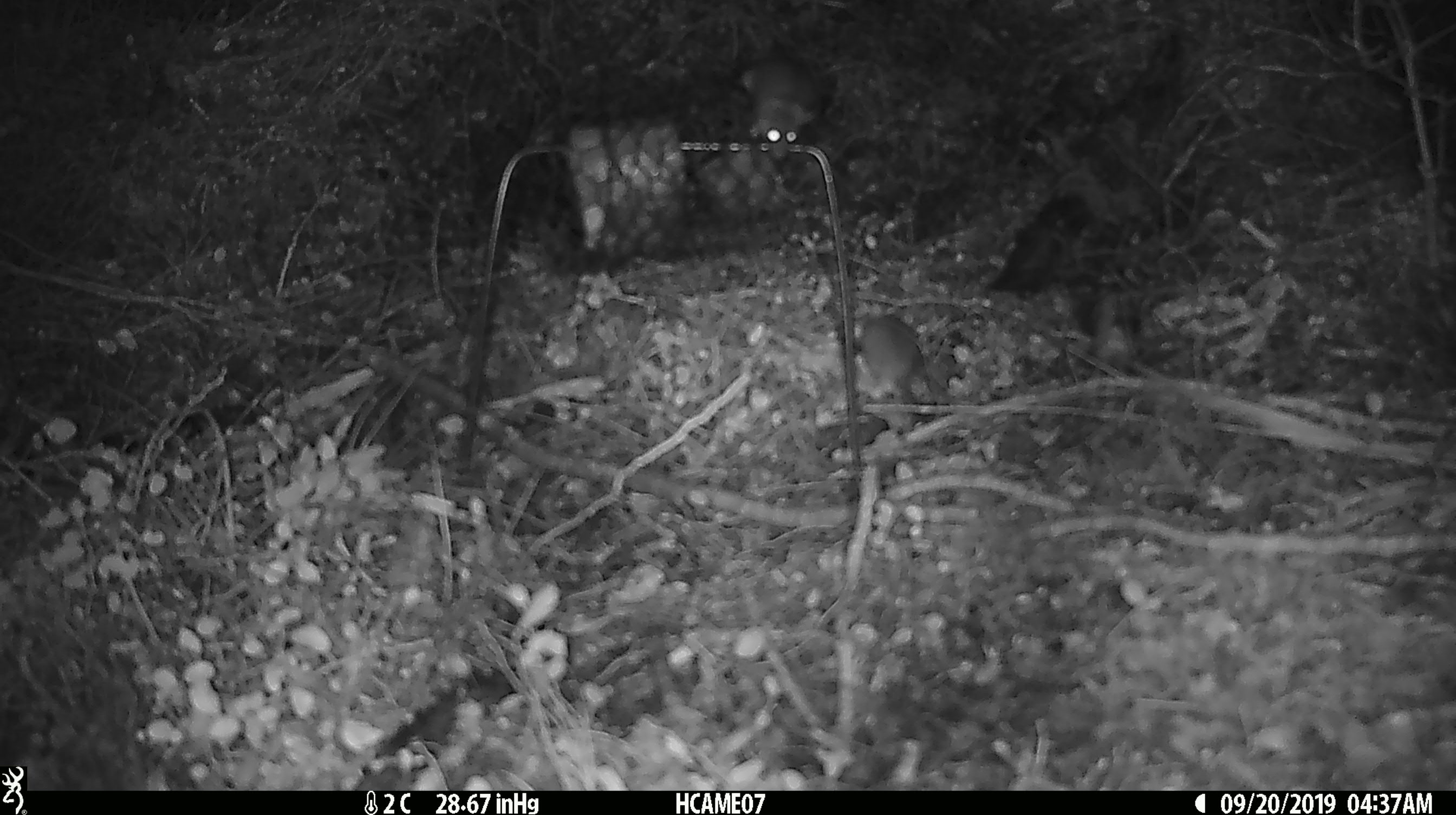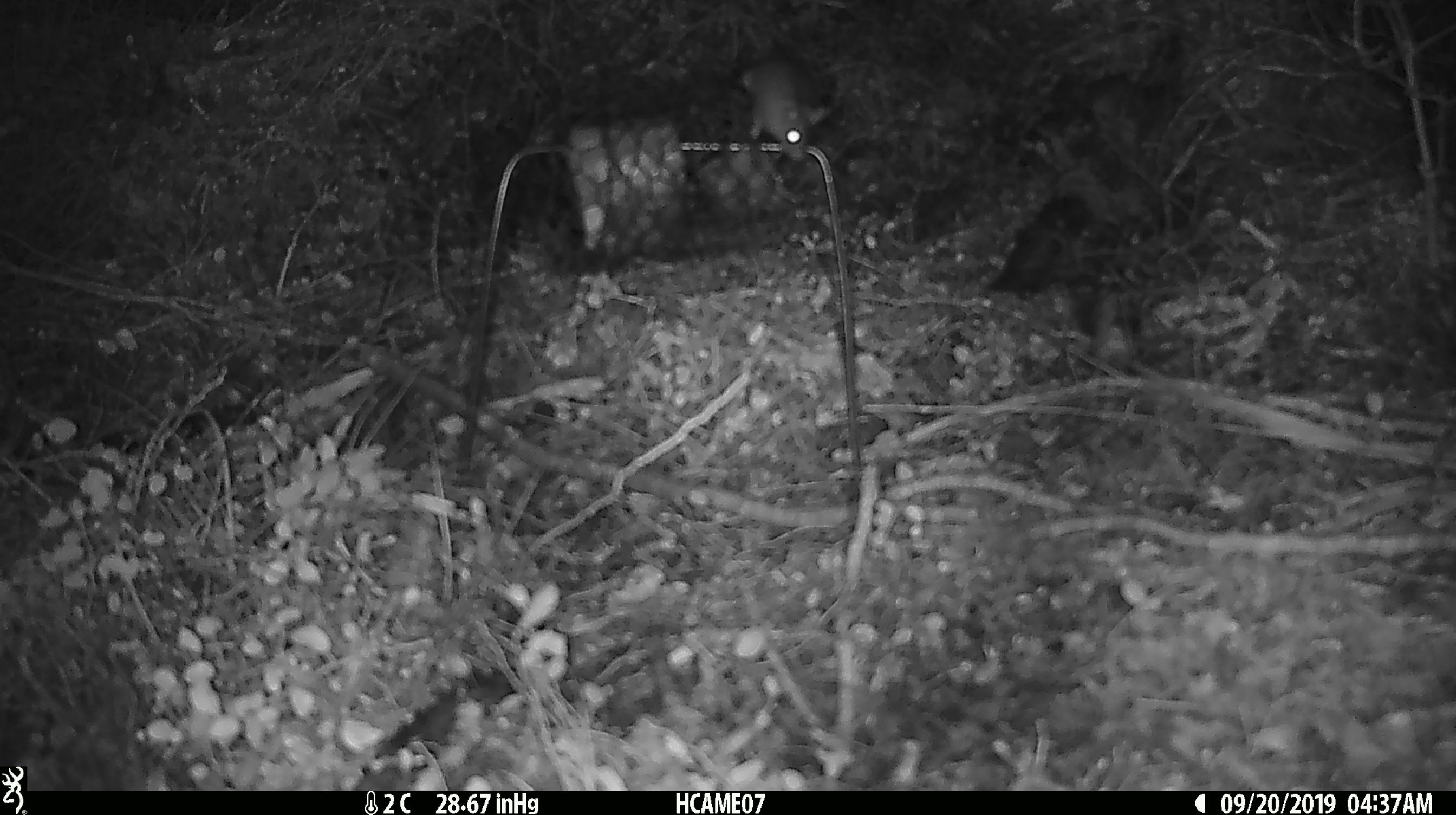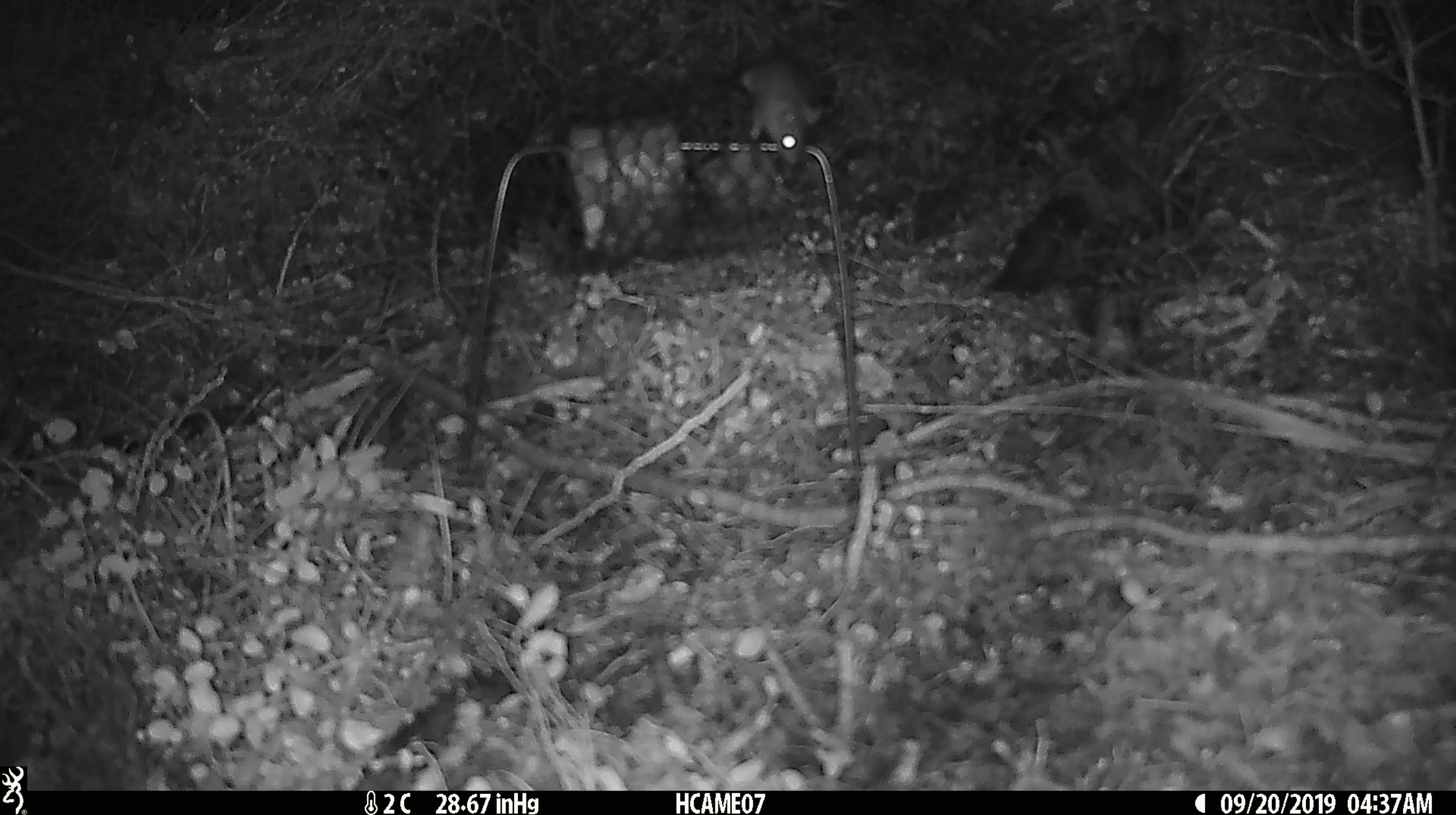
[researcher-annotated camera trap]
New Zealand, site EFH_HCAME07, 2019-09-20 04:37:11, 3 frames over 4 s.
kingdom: Animalia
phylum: Chordata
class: Mammalia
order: Rodentia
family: Muridae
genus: Mus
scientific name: Mus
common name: mouse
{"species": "mouse (Mus)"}